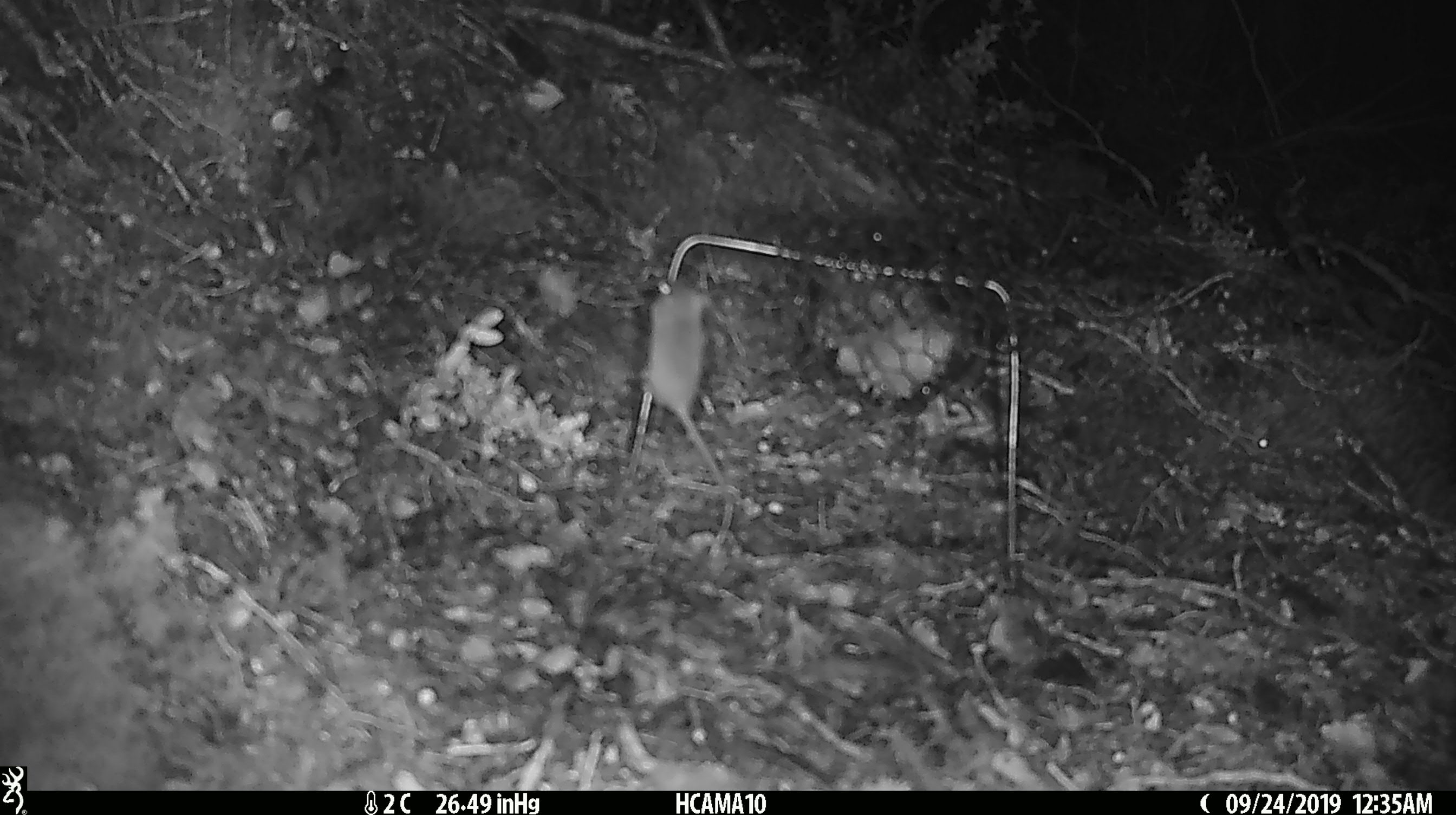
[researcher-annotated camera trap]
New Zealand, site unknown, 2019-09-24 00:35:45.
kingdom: Animalia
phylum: Chordata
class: Mammalia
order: Rodentia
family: Muridae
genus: Mus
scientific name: Mus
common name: mouse